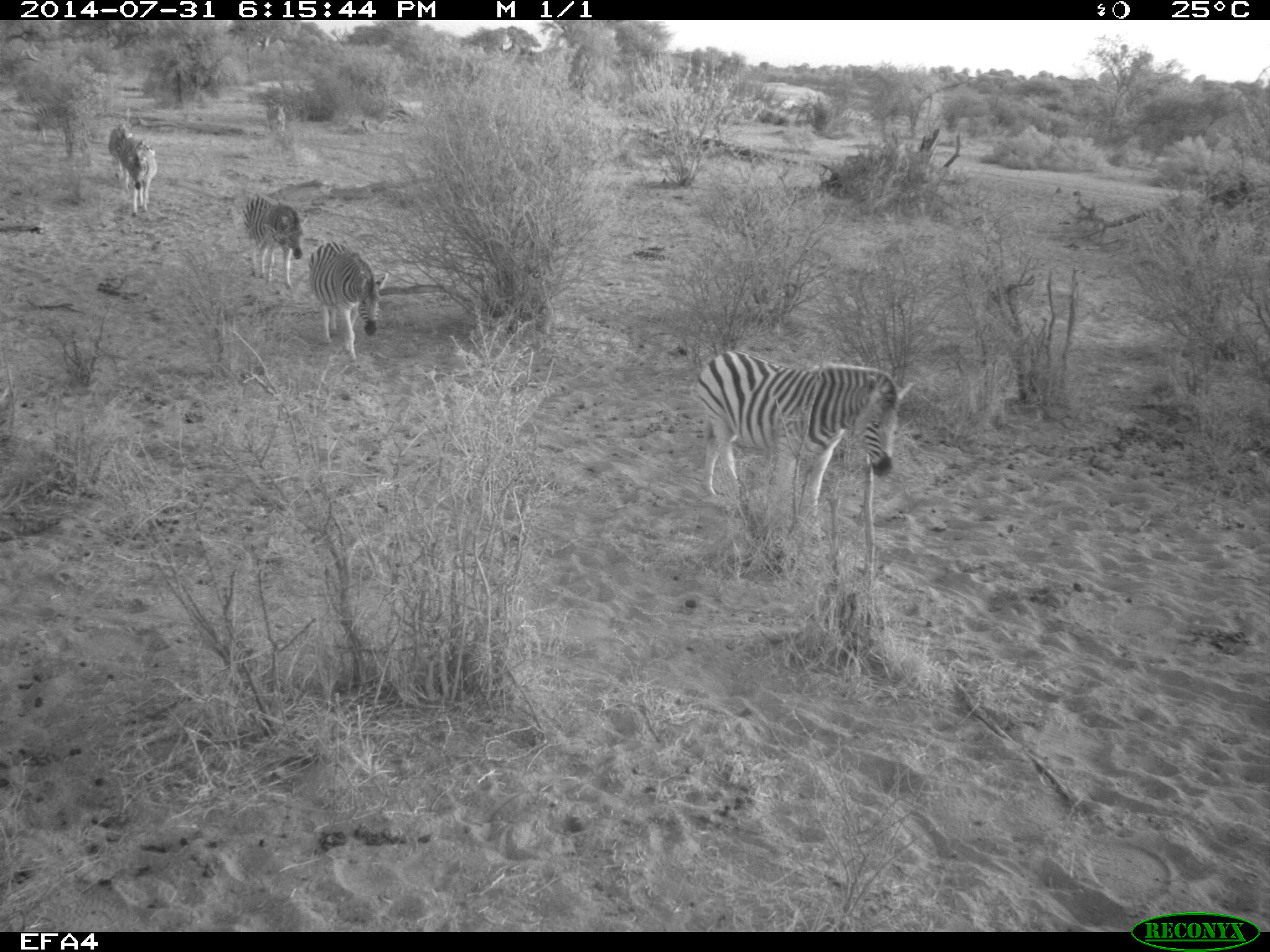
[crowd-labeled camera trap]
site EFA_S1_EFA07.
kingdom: Animalia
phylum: Chordata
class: Mammalia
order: Perissodactyla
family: Equidae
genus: Equus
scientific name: Equus quagga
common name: plains zebra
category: zebraplains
Zebraplains (plains zebra) (Equus quagga), count 5. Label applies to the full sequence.